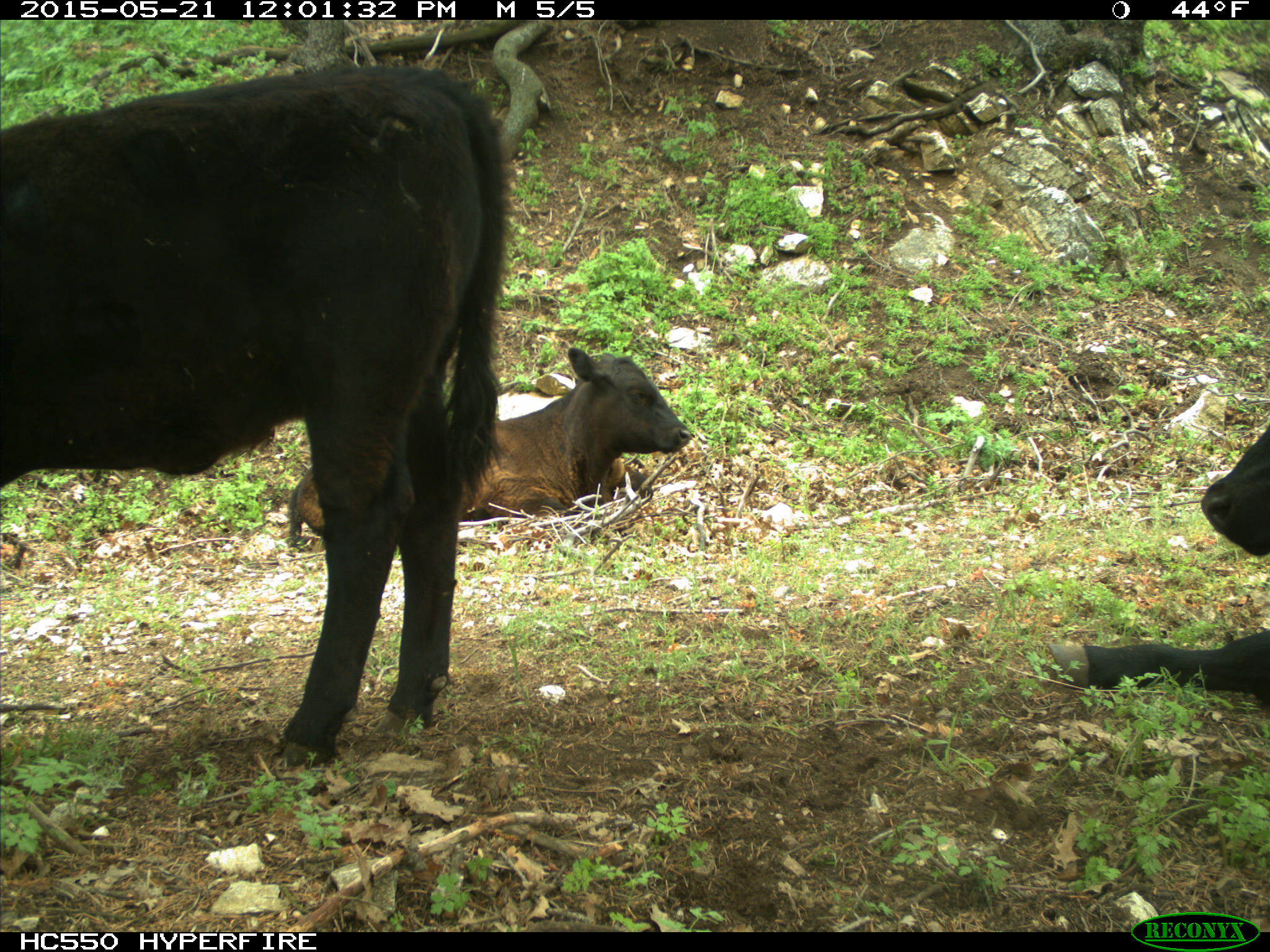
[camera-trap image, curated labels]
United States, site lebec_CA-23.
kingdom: Animalia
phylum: Chordata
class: Mammalia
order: Artiodactyla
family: Bovidae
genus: Bos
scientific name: Bos taurus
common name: domestic cow